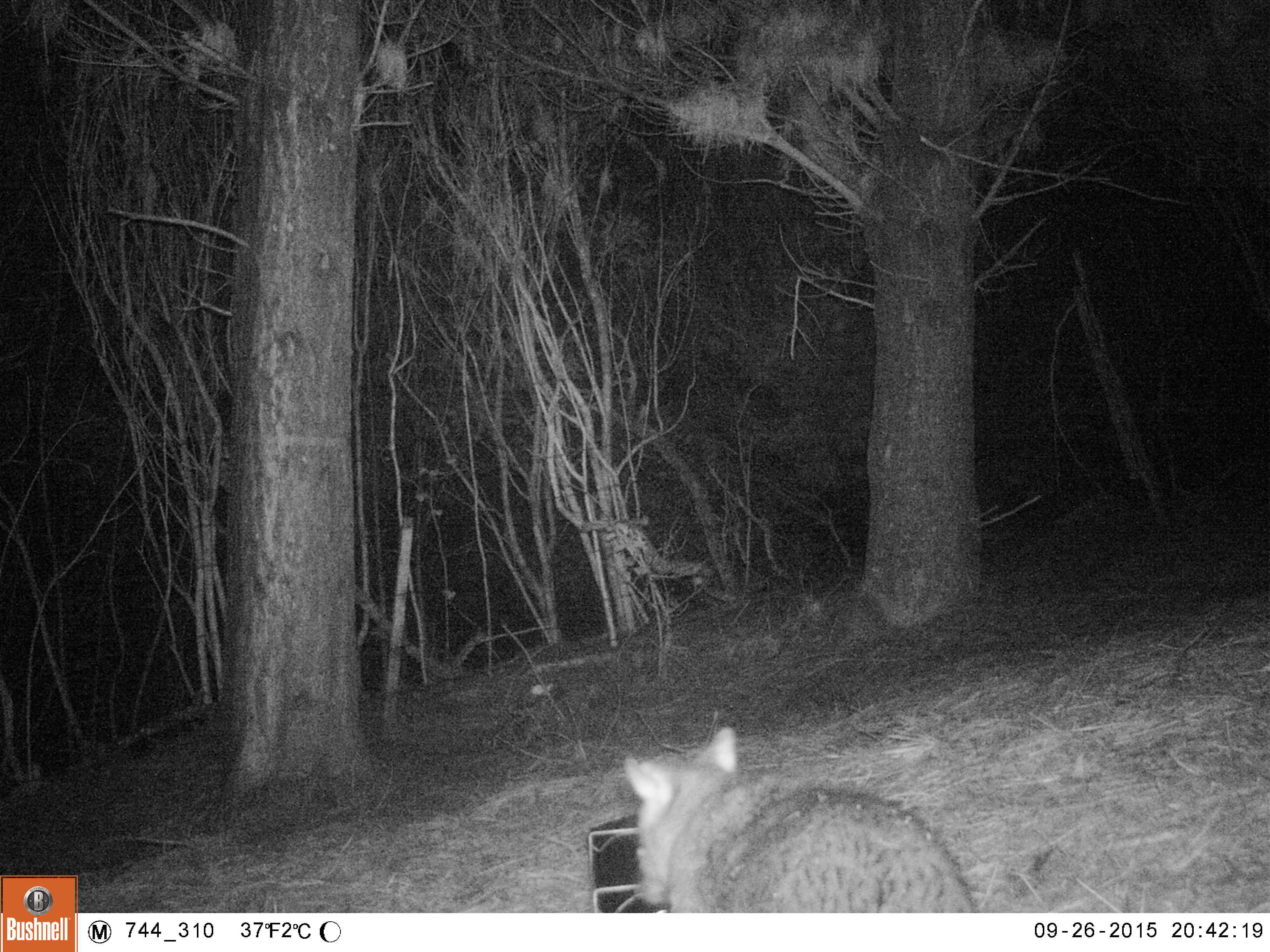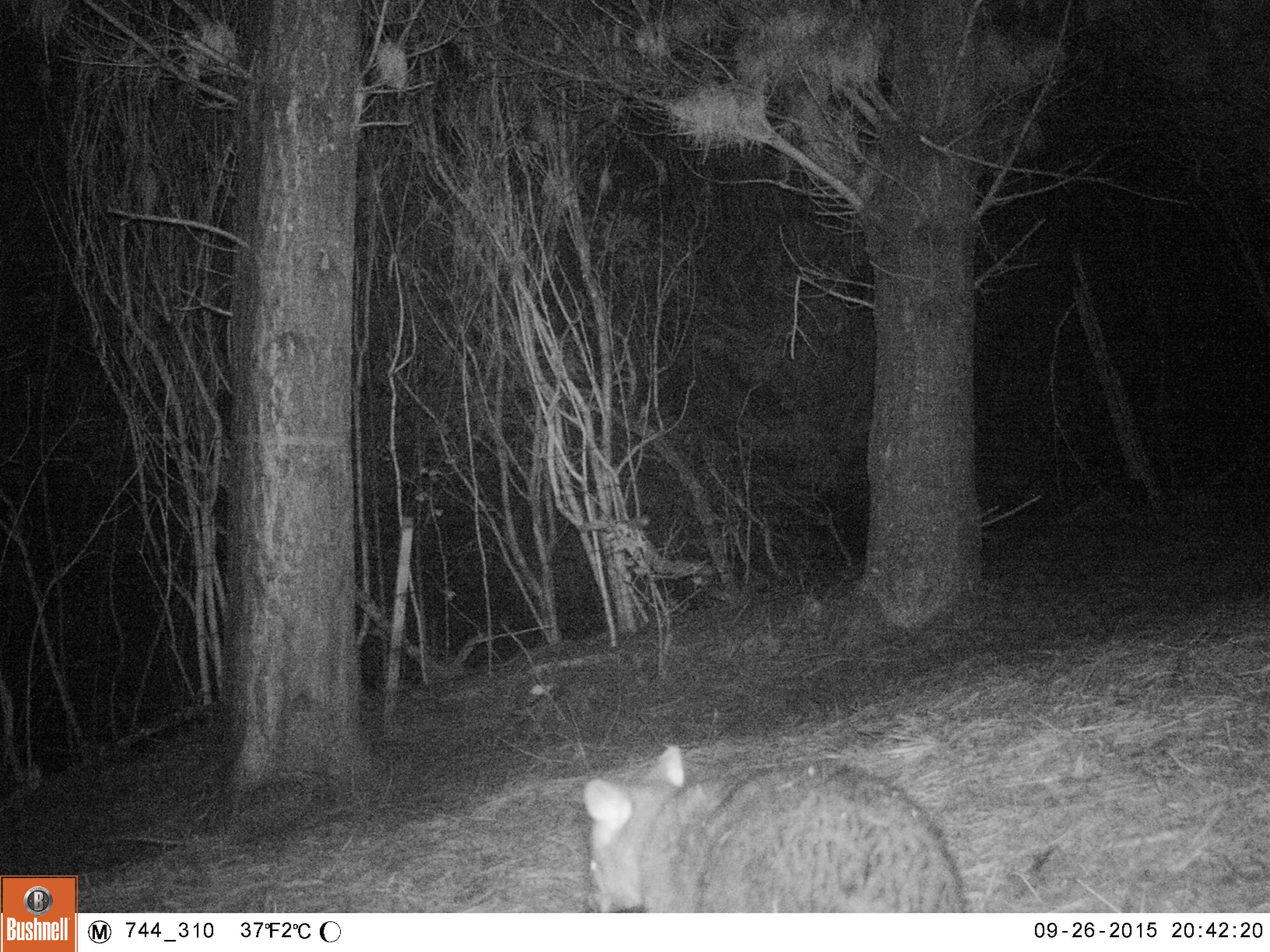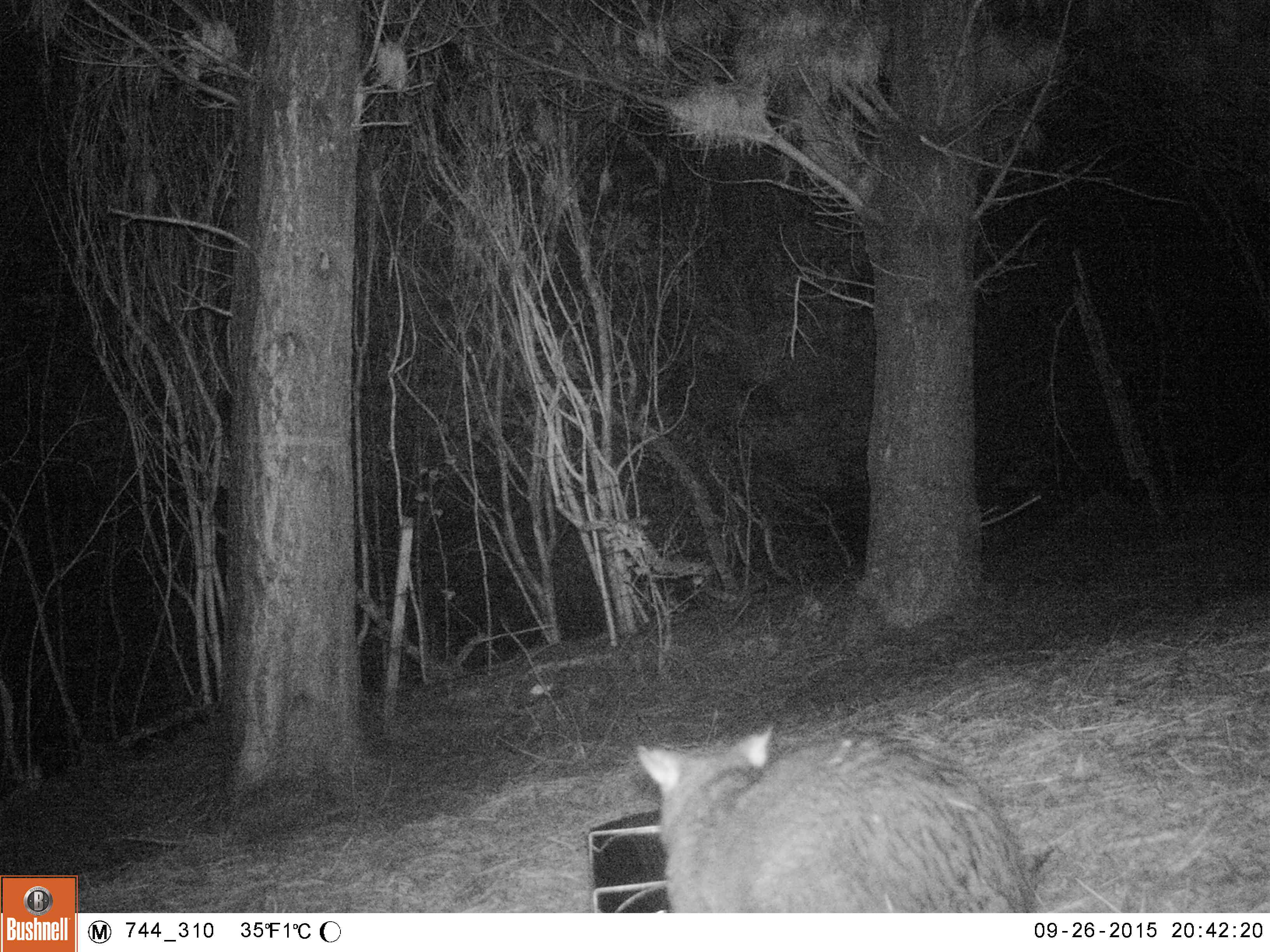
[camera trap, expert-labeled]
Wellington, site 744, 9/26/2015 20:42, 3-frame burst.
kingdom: Animalia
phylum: Chordata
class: Mammalia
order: Didelphimorphia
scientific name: Didelphimorphia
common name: possum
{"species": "possum (Didelphimorphia)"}